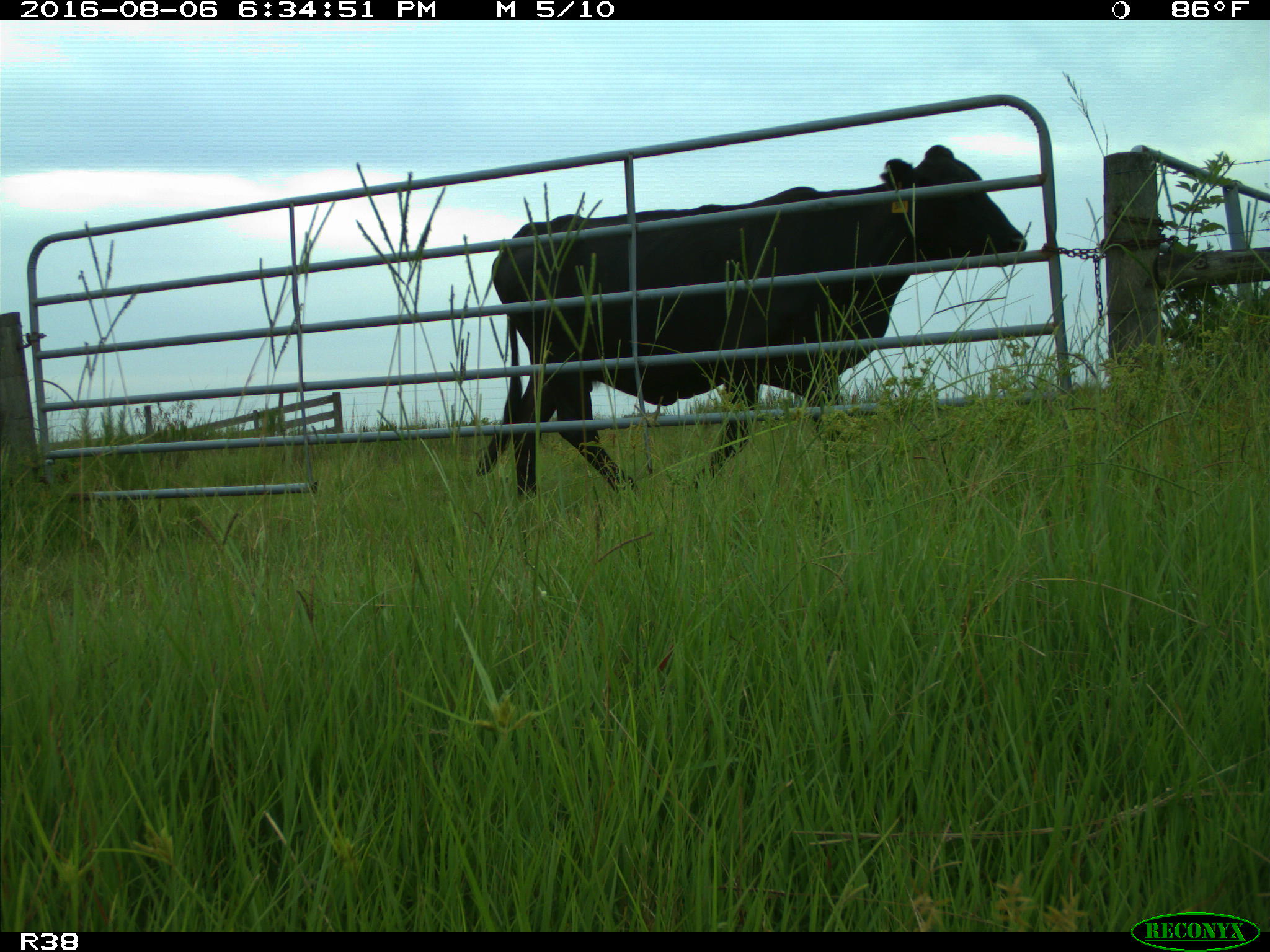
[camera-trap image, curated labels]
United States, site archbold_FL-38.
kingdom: Animalia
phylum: Chordata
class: Mammalia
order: Artiodactyla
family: Bovidae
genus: Bos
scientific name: Bos taurus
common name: domestic cow